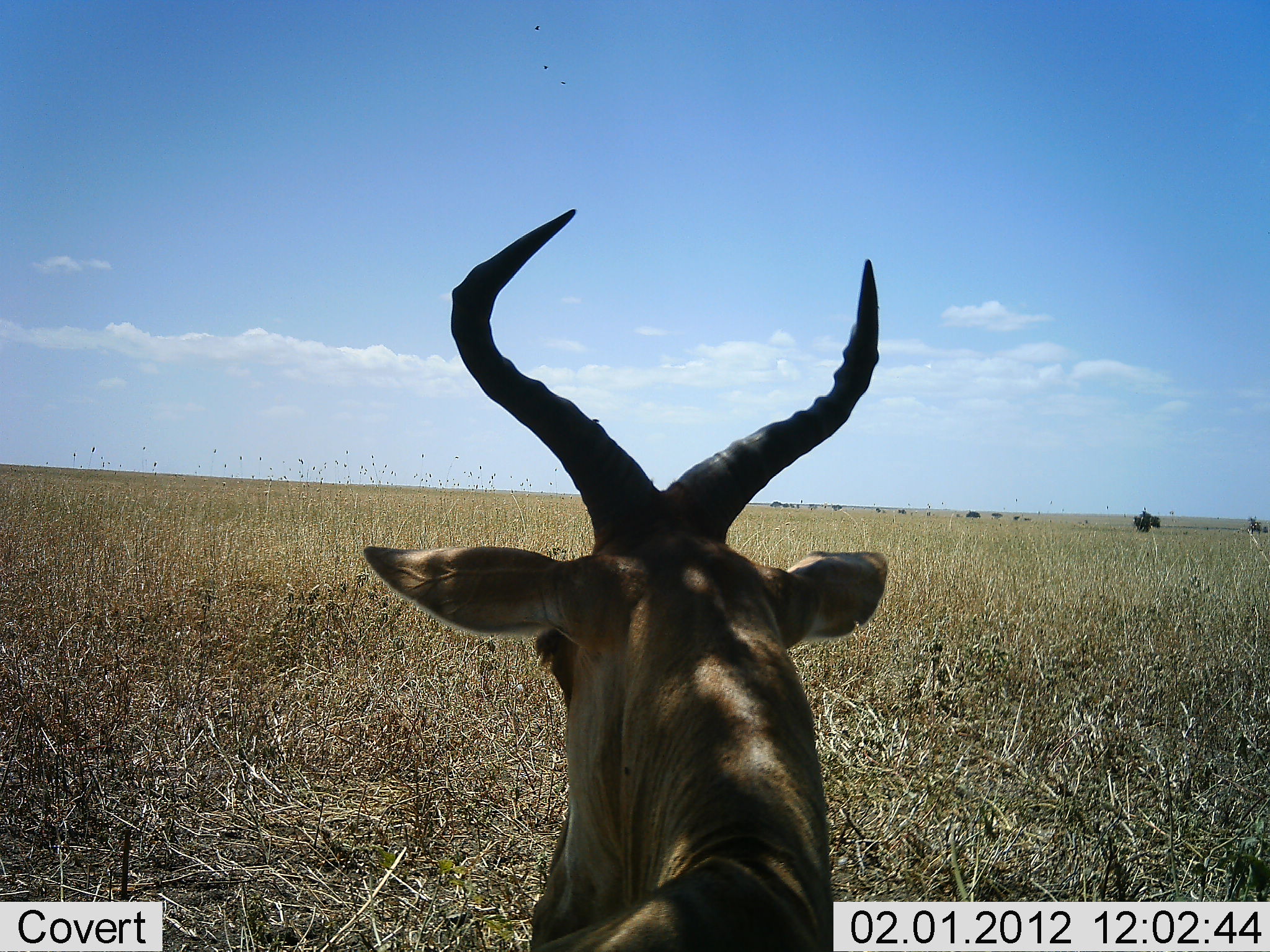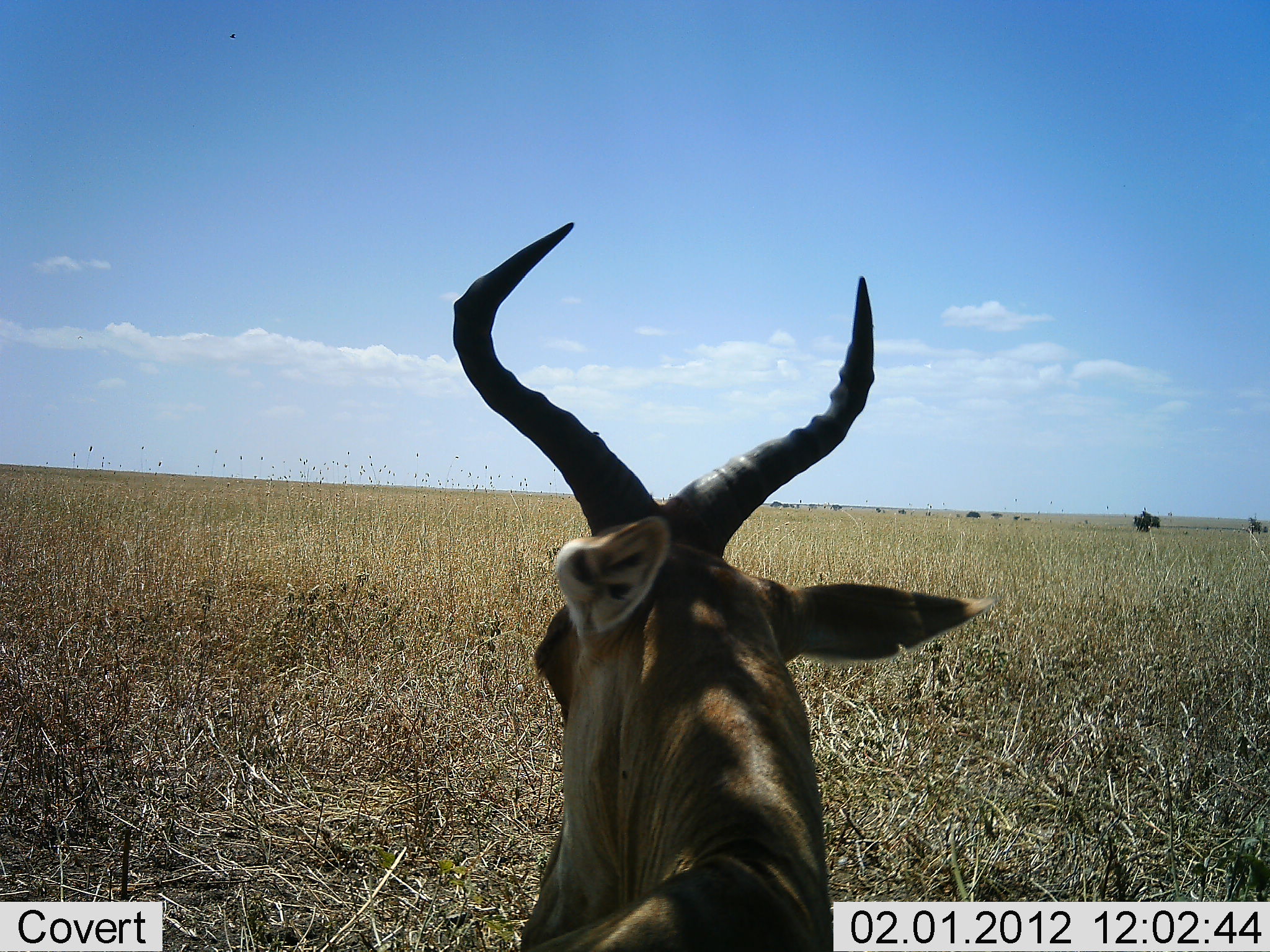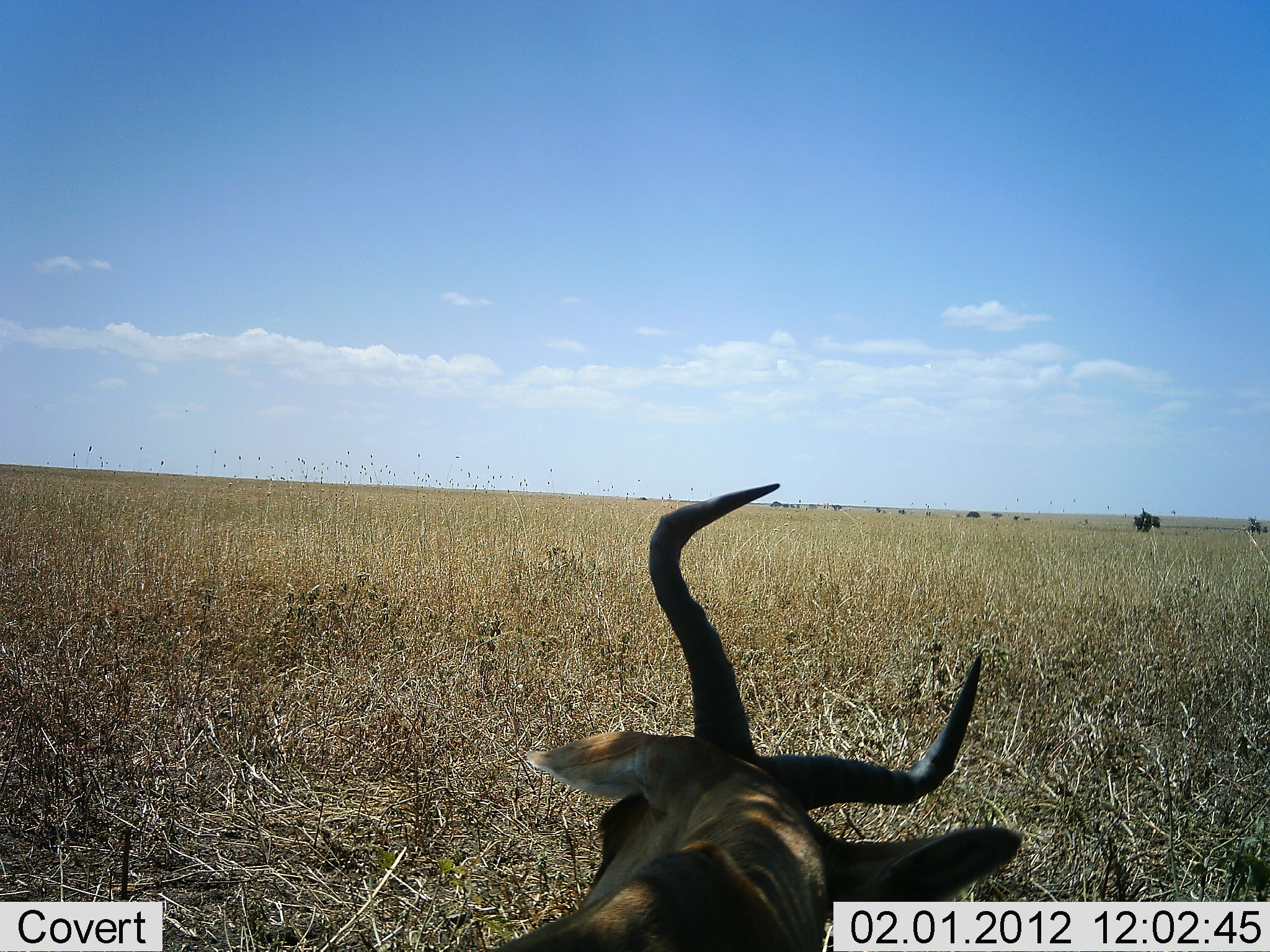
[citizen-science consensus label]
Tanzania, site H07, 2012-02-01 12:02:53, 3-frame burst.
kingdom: Animalia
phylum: Chordata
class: Mammalia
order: Artiodactyla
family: Bovidae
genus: Alcelaphus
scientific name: Alcelaphus buselaphus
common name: hartebeest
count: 1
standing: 60%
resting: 40%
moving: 0%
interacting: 0%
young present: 0%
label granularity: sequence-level